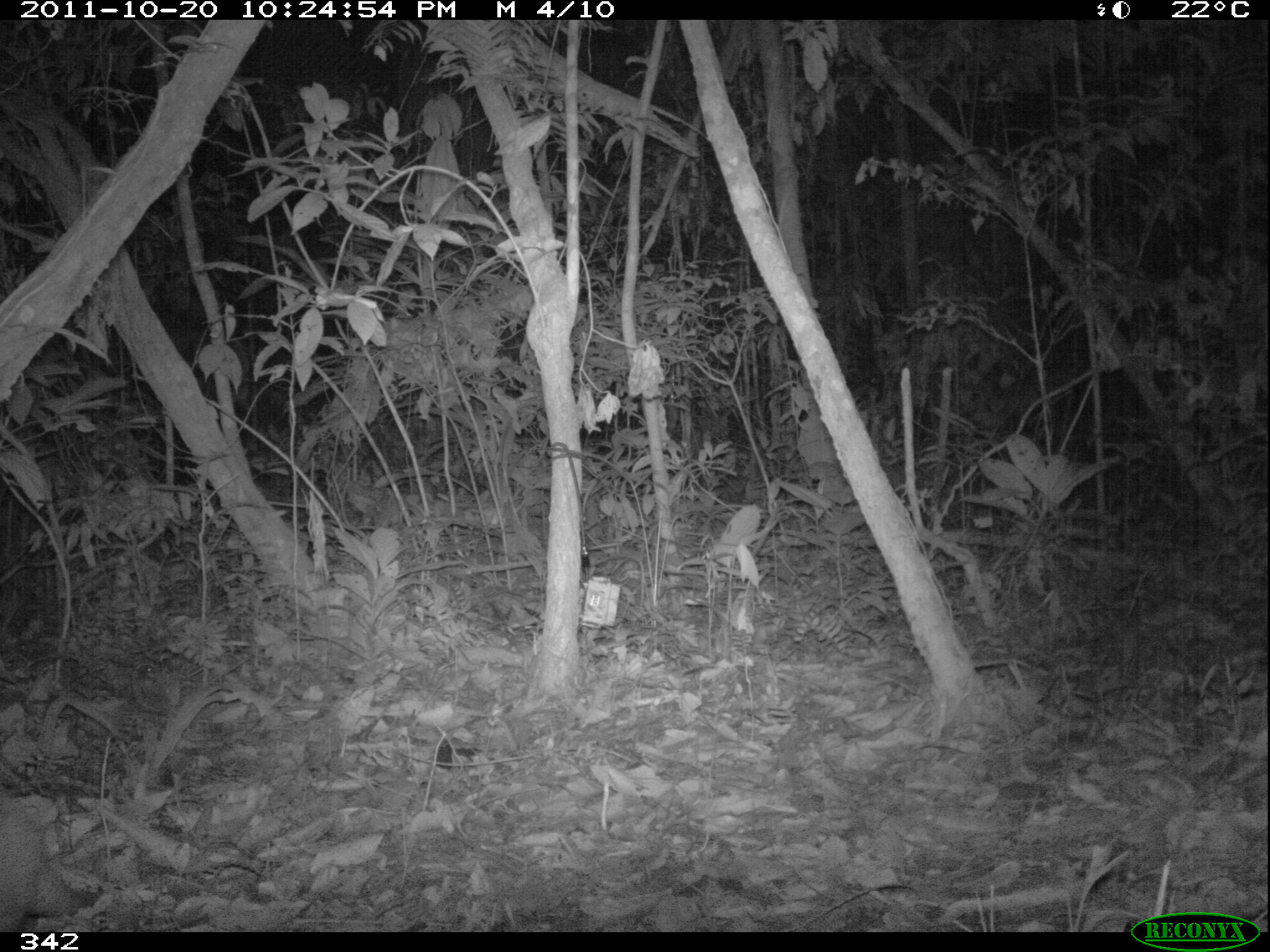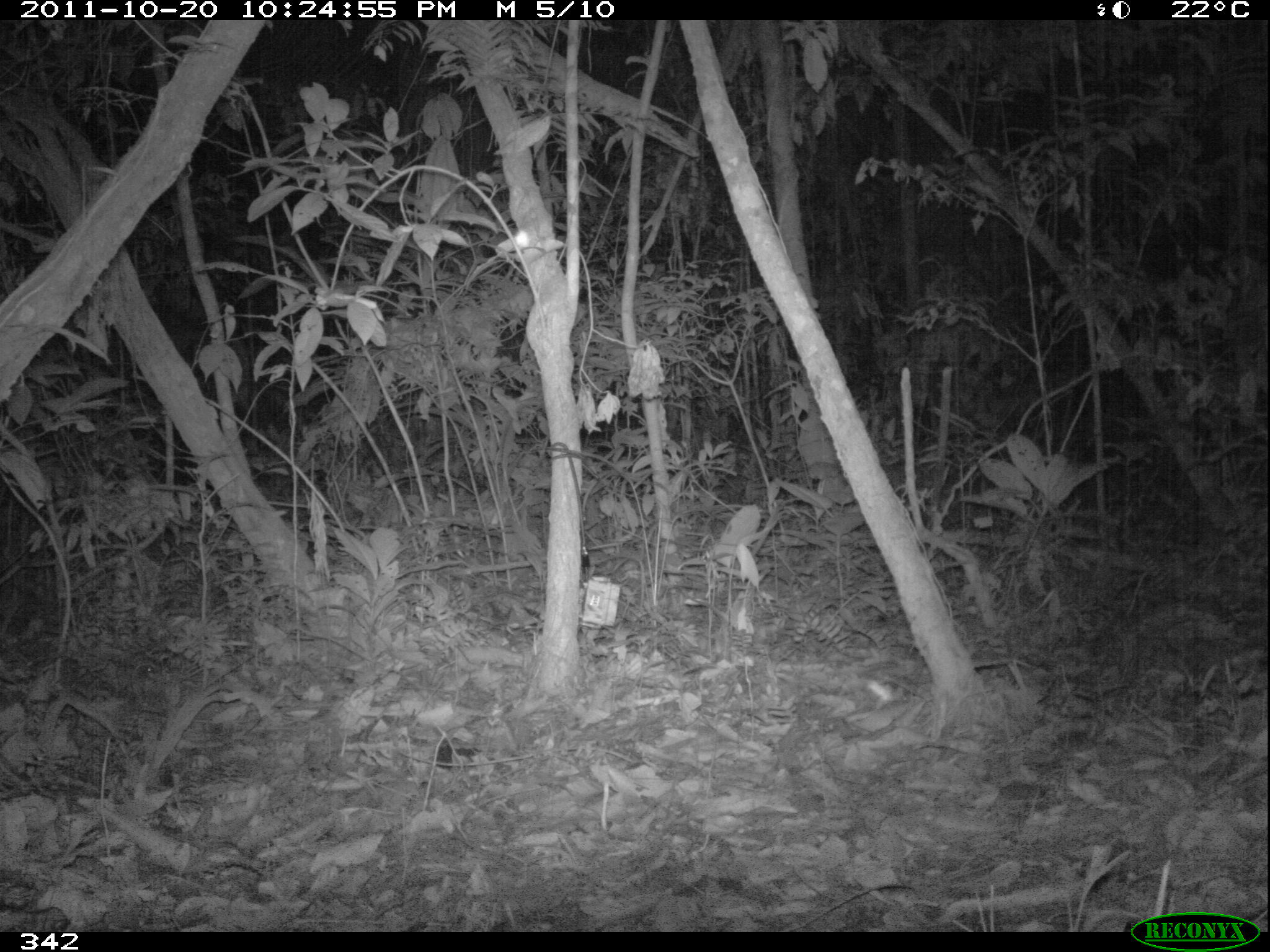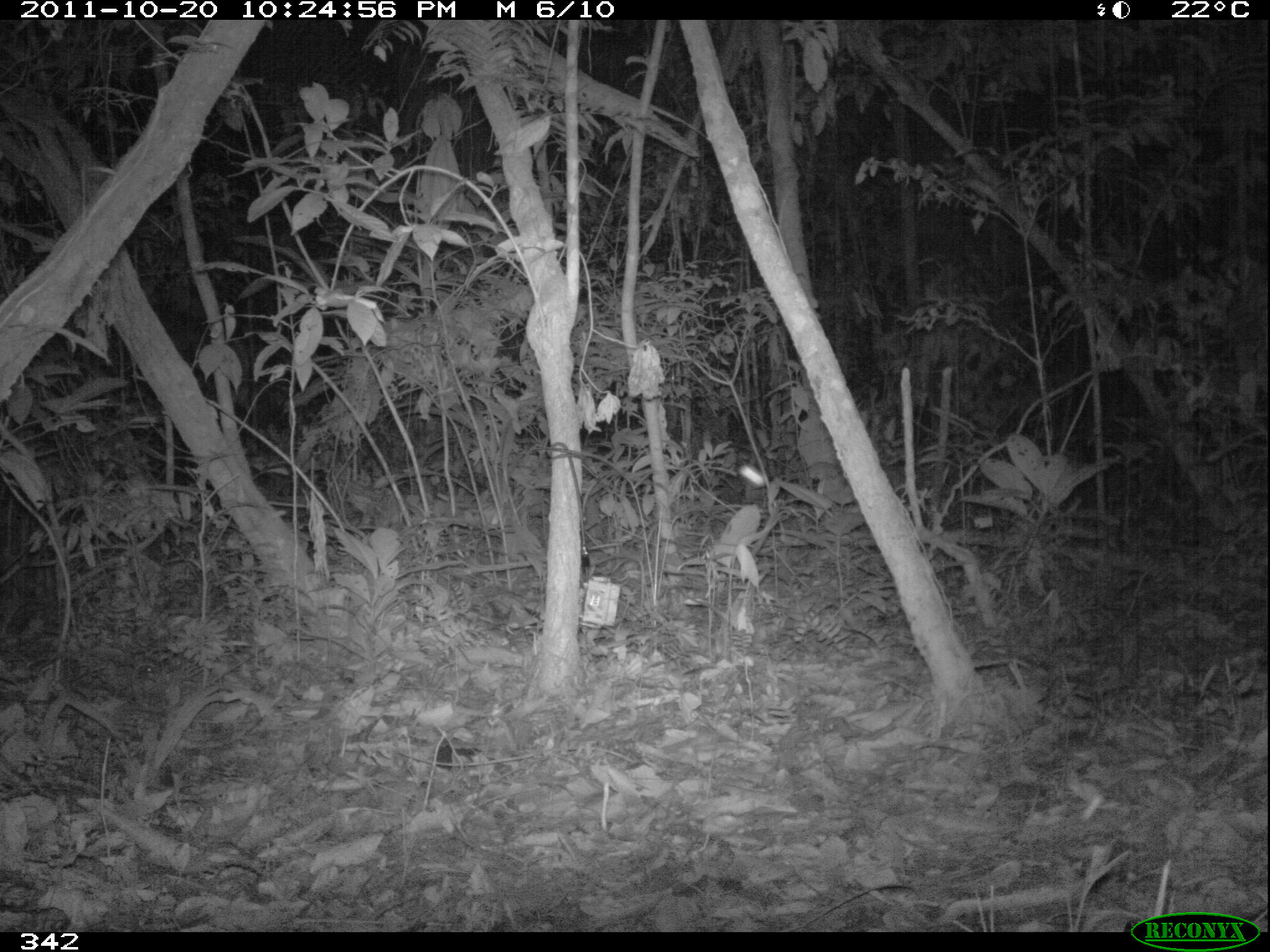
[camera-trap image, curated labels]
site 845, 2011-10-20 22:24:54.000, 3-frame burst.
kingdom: Animalia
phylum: Chordata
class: Mammalia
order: Cingulata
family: Dasypodidae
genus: Dasypus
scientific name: Dasypus kappleri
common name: greater long-nosed armadillo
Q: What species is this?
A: Dasypus kappleri (greater long-nosed armadillo).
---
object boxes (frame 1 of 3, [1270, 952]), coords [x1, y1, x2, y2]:
dasypus kappleri: [0, 807, 81, 931]